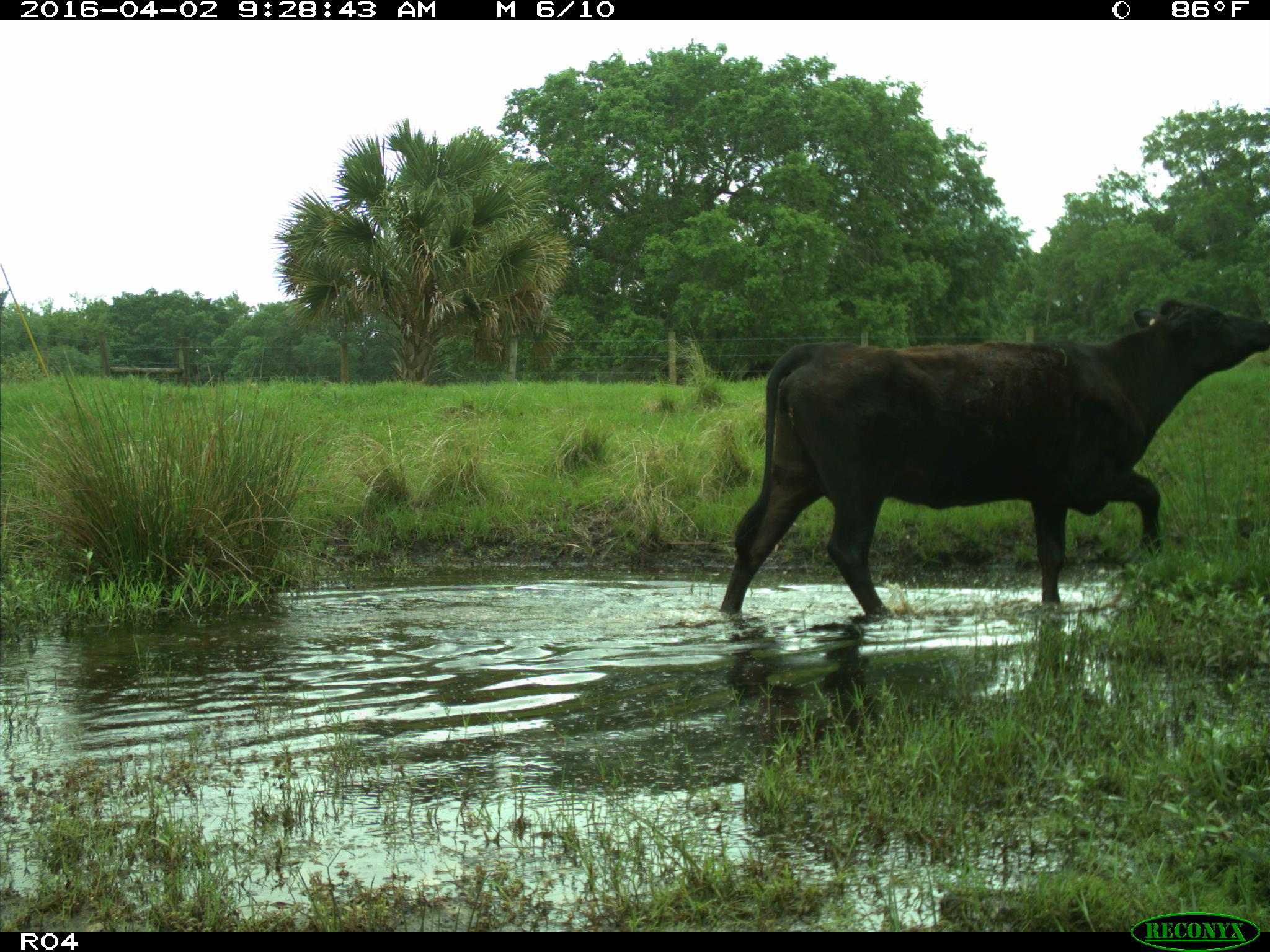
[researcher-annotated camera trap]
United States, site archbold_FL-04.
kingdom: Animalia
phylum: Chordata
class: Mammalia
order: Artiodactyla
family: Bovidae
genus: Bos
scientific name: Bos taurus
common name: domestic cow